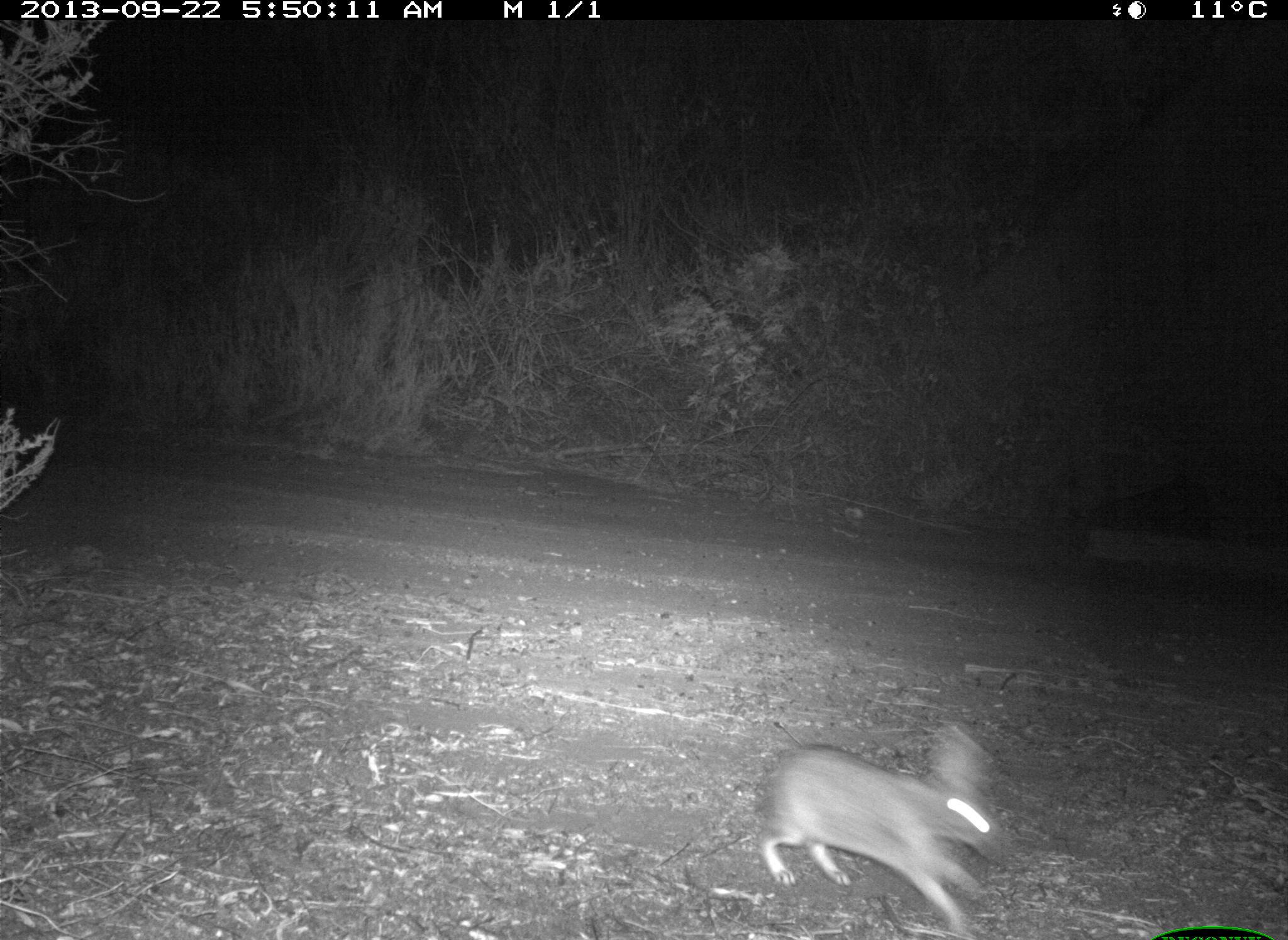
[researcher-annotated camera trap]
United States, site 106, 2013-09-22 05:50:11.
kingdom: Animalia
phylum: Chordata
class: Mammalia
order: Lagomorpha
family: Leporidae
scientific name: Leporidae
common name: rabbits and hares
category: rabbit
Rabbit (rabbits and hares) (Leporidae).